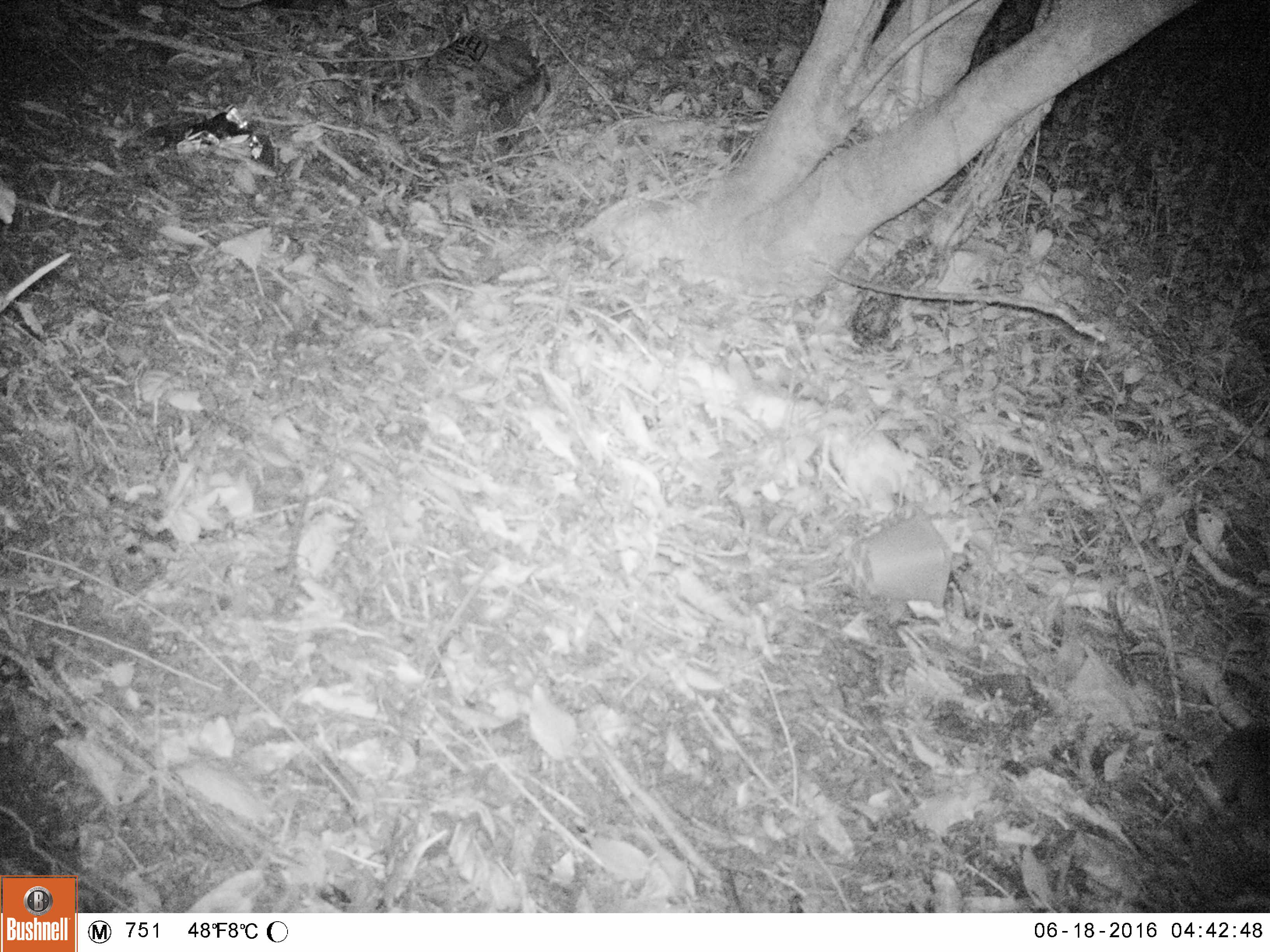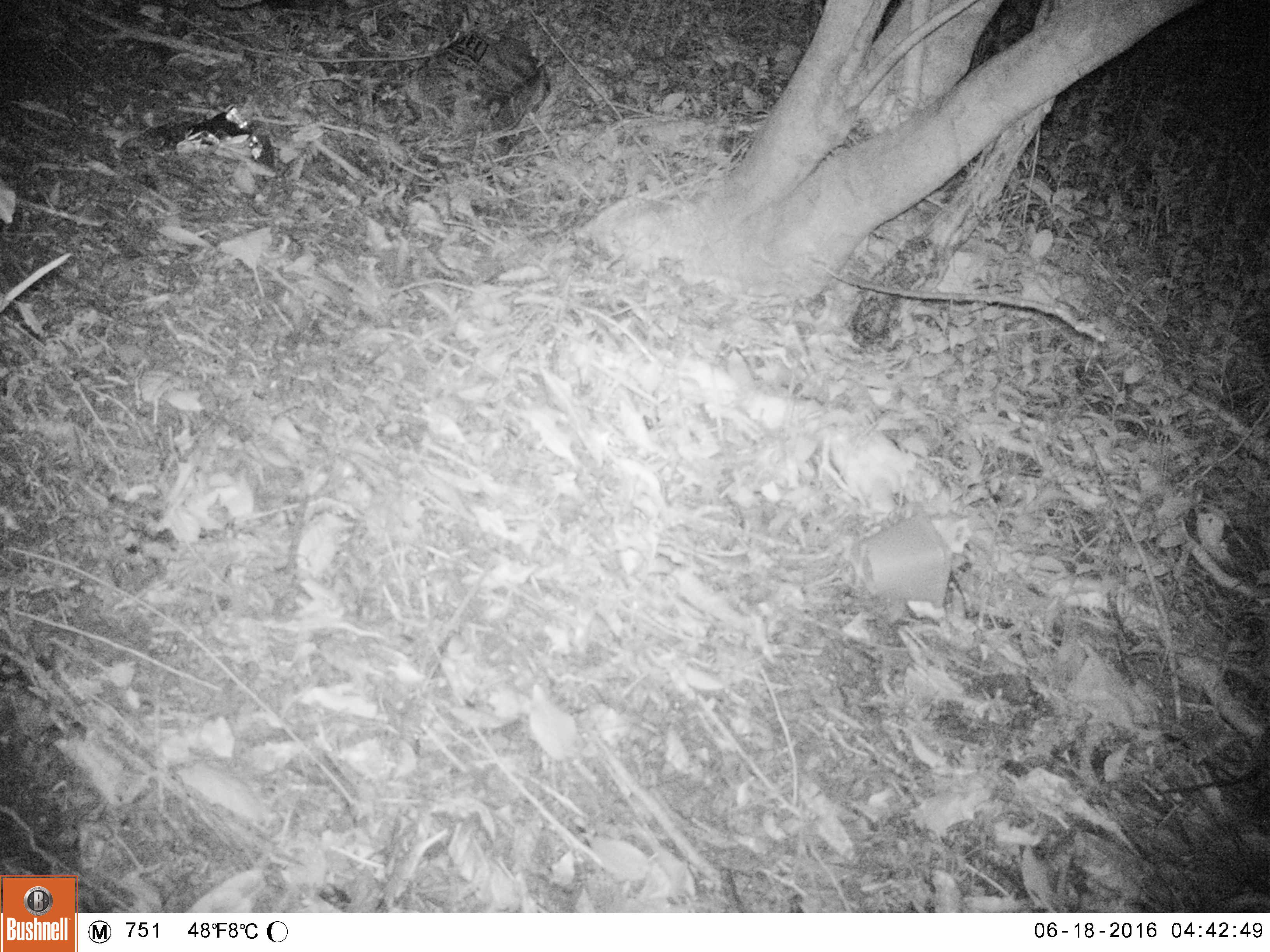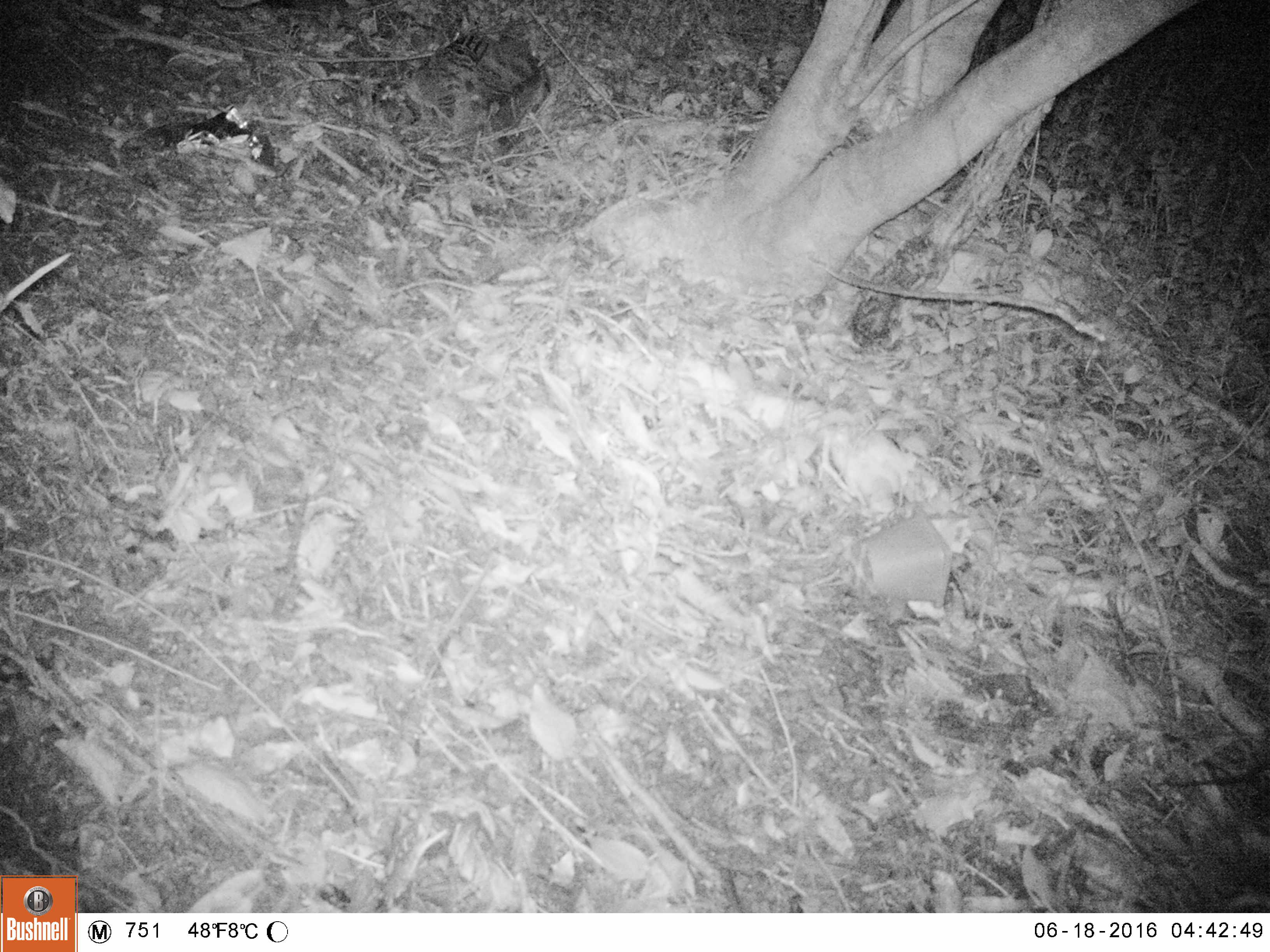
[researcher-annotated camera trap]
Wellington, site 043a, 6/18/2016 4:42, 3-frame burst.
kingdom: Animalia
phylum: Chordata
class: Mammalia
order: Rodentia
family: Muridae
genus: Rattus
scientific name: Rattus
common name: rat